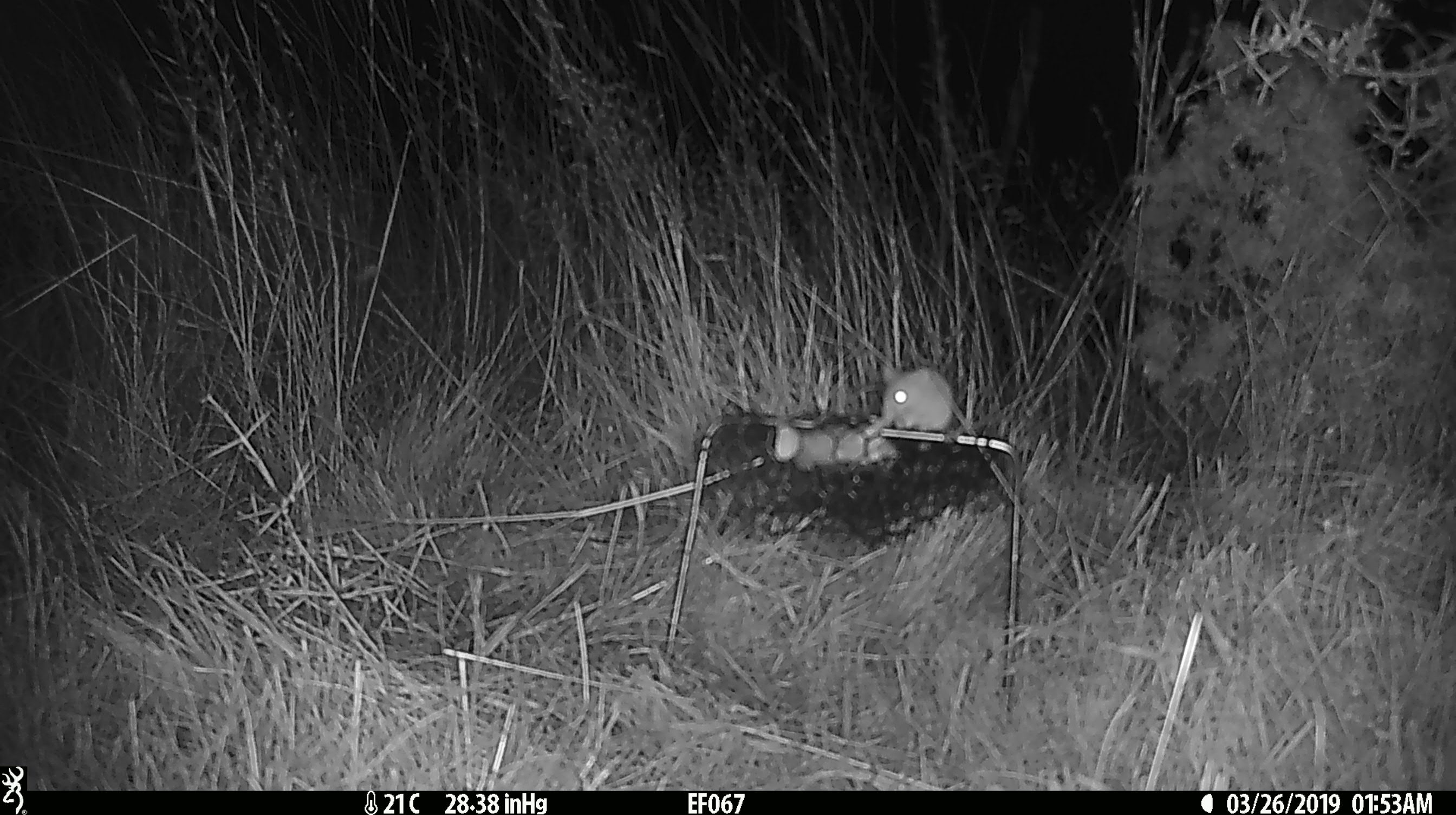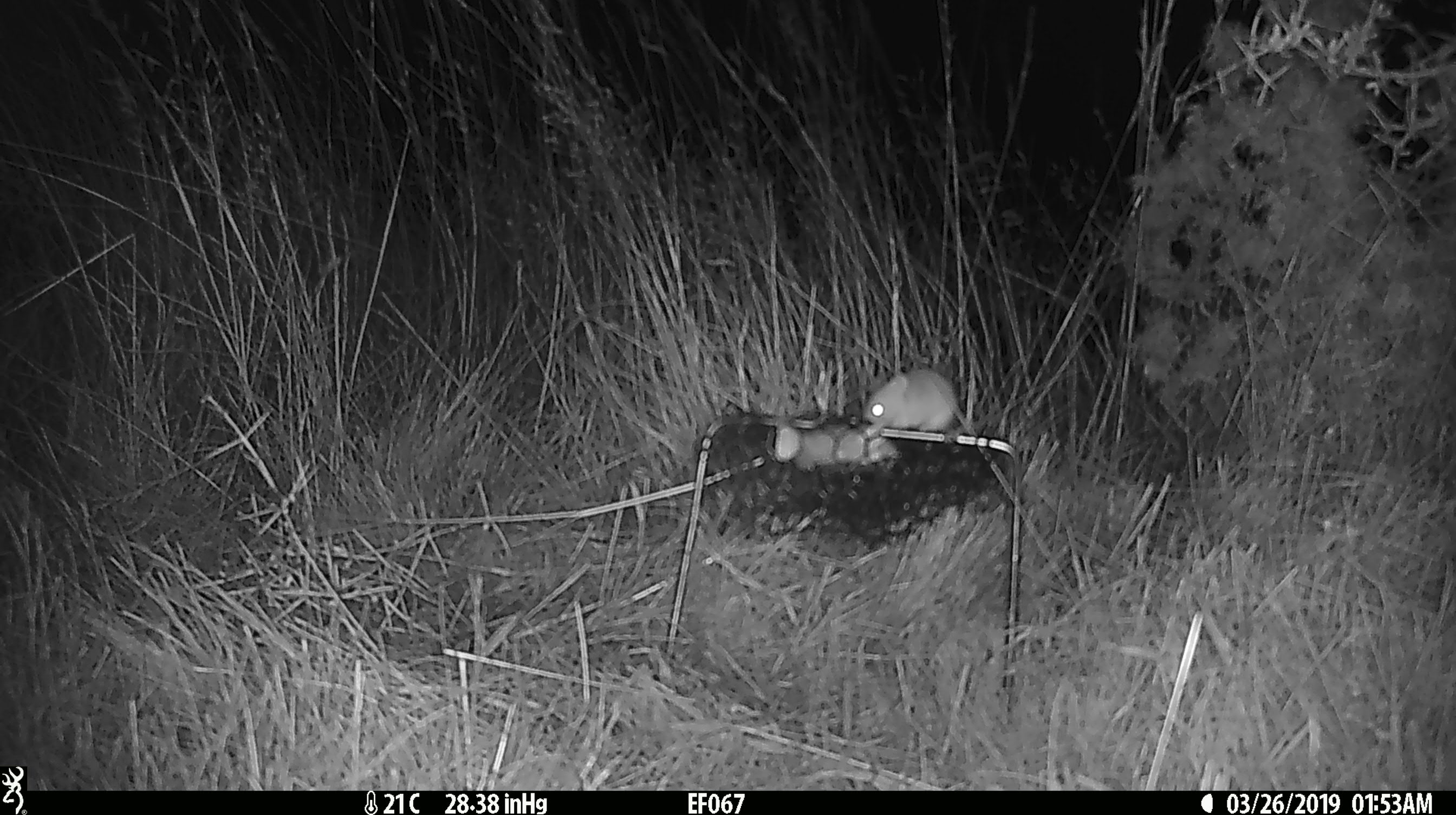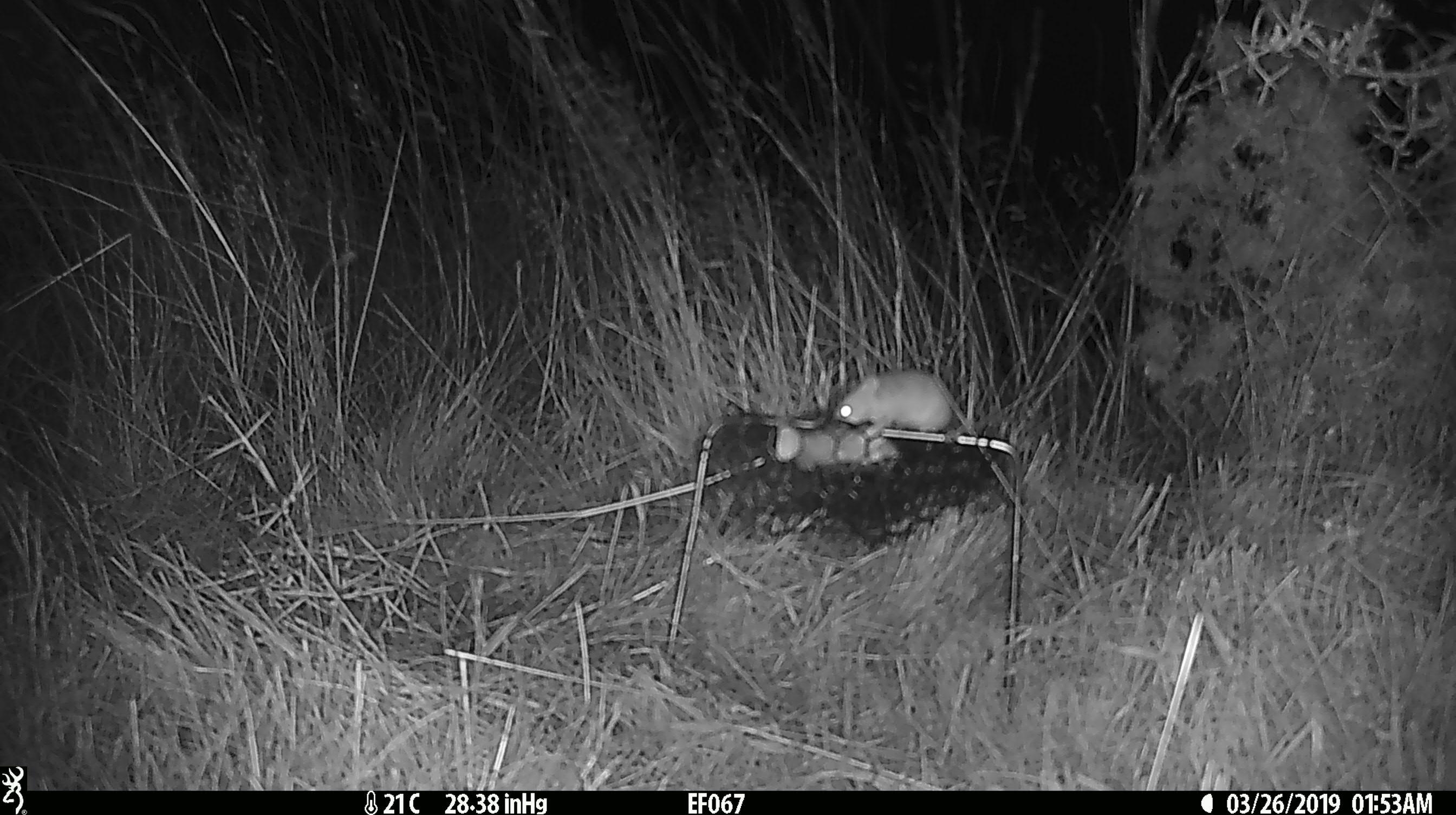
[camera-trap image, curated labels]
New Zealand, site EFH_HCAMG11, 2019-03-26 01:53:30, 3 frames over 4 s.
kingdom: Animalia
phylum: Chordata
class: Mammalia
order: Rodentia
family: Muridae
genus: Mus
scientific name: Mus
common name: mouse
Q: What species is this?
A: Mouse (Mus).